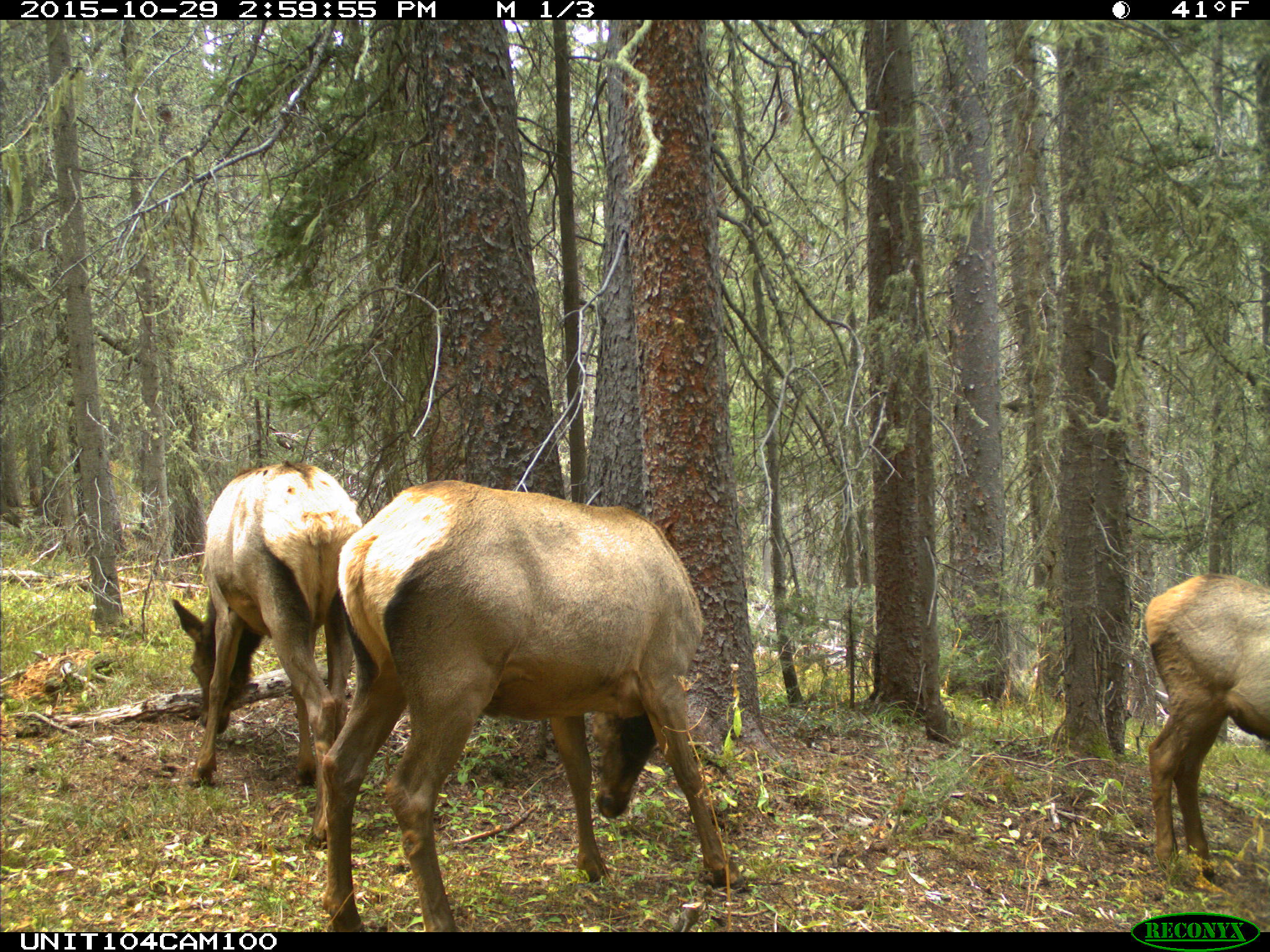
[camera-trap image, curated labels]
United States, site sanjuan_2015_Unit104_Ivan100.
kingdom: Animalia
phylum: Chordata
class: Mammalia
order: Artiodactyla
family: Cervidae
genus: Cervus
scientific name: Cervus elaphus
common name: red deer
Cervus elaphus (red deer).